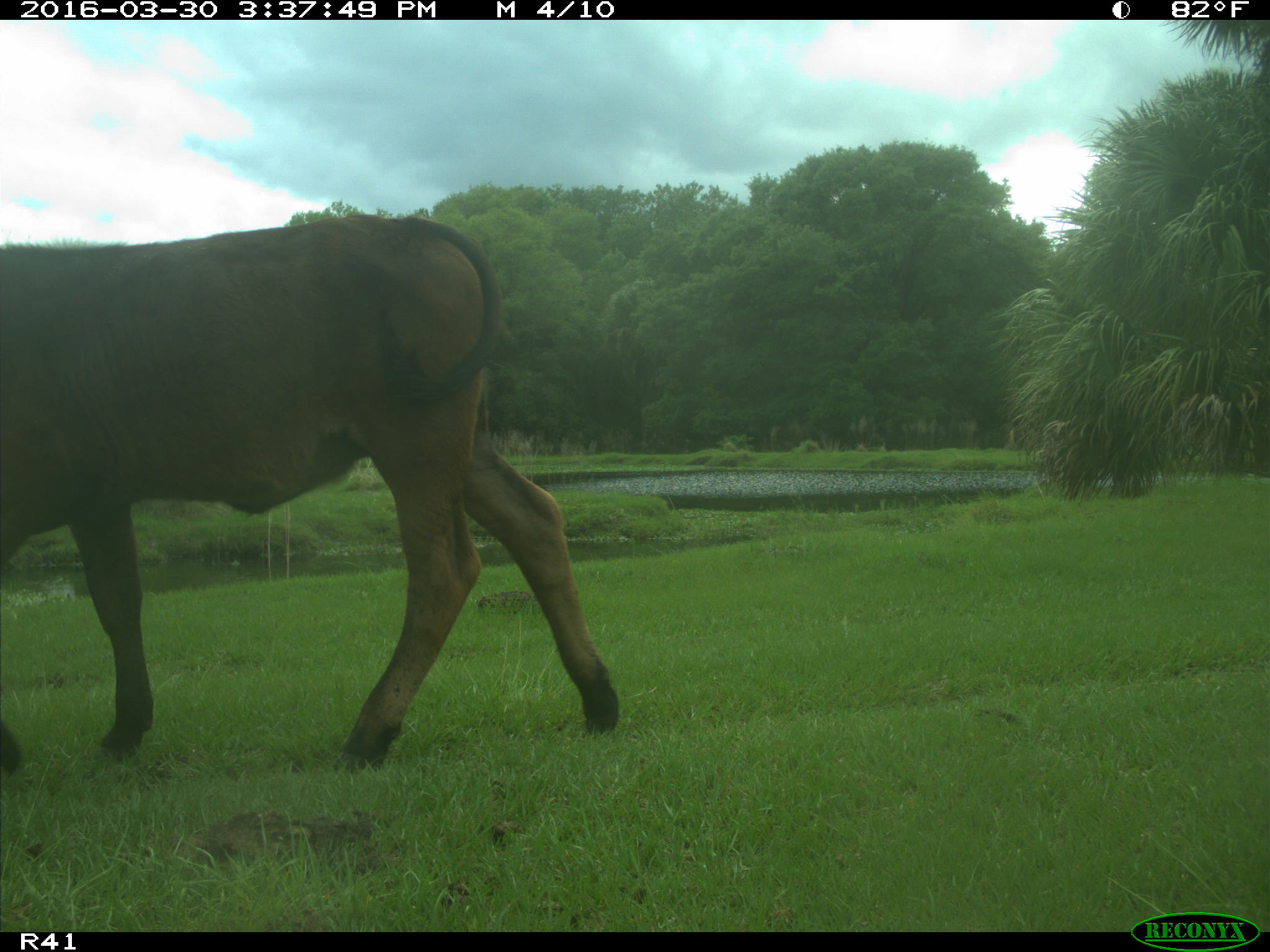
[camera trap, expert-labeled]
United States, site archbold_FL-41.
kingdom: Animalia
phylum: Chordata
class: Mammalia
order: Artiodactyla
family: Bovidae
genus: Bos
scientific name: Bos taurus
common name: domestic cow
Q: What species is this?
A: Bos taurus (domestic cow).